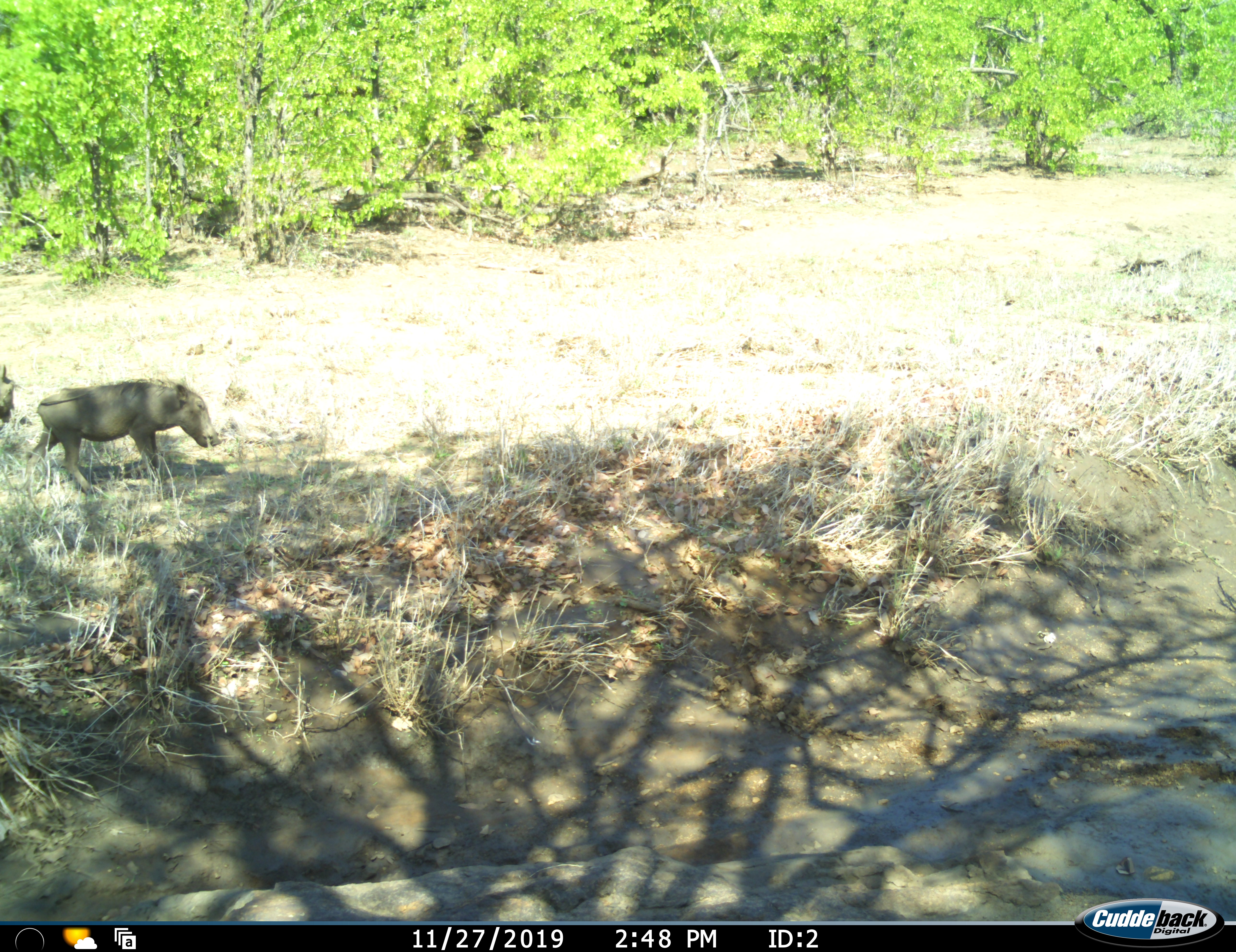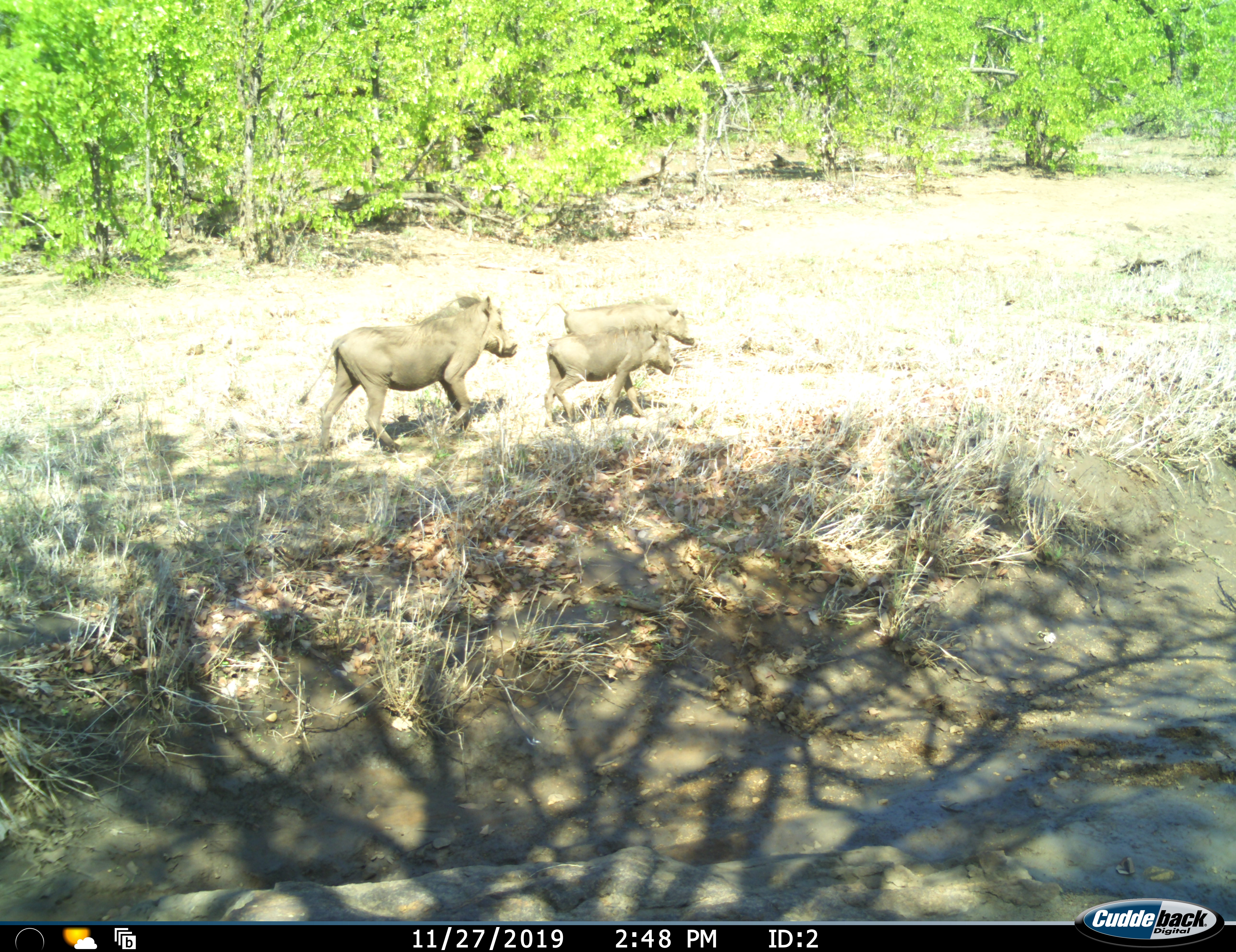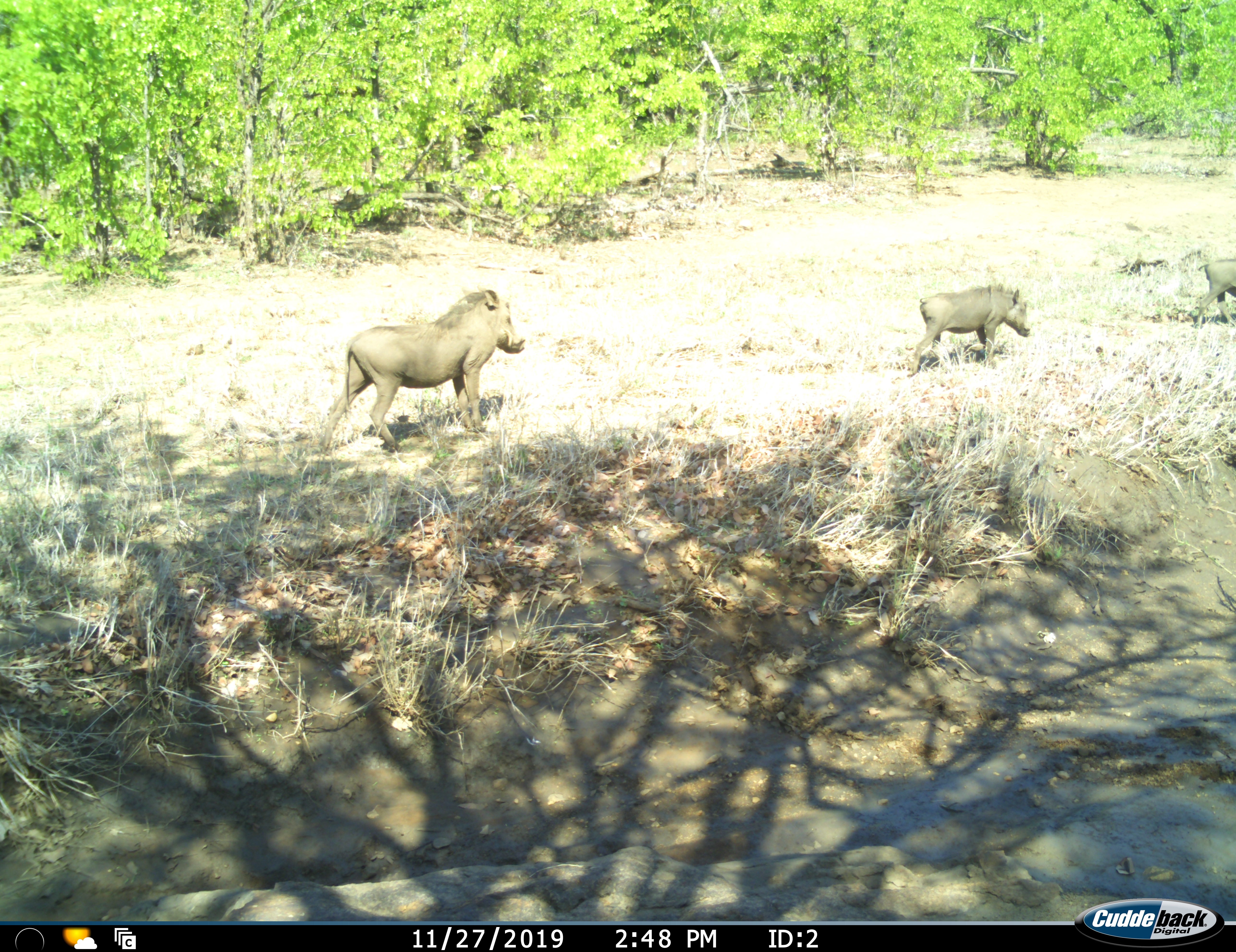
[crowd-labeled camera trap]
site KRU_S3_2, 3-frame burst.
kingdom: Animalia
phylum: Chordata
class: Mammalia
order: Artiodactyla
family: Suidae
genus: Phacochoerus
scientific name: Phacochoerus africanus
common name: warthog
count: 3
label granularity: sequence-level